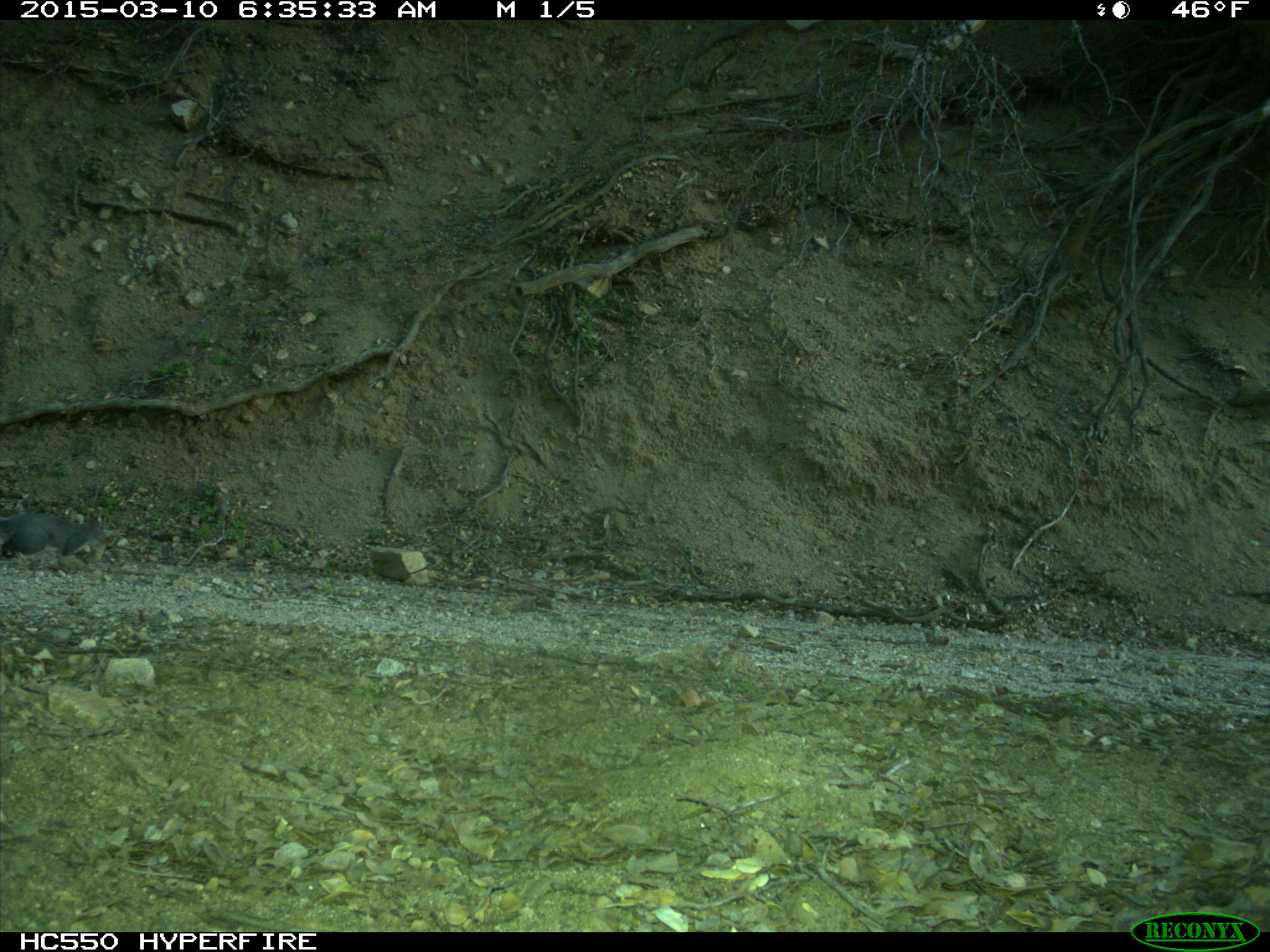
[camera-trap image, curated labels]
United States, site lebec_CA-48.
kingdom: Animalia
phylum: Chordata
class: Mammalia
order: Rodentia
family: Sciuridae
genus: Sciurus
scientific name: Sciurus carolinensis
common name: eastern gray squirrel